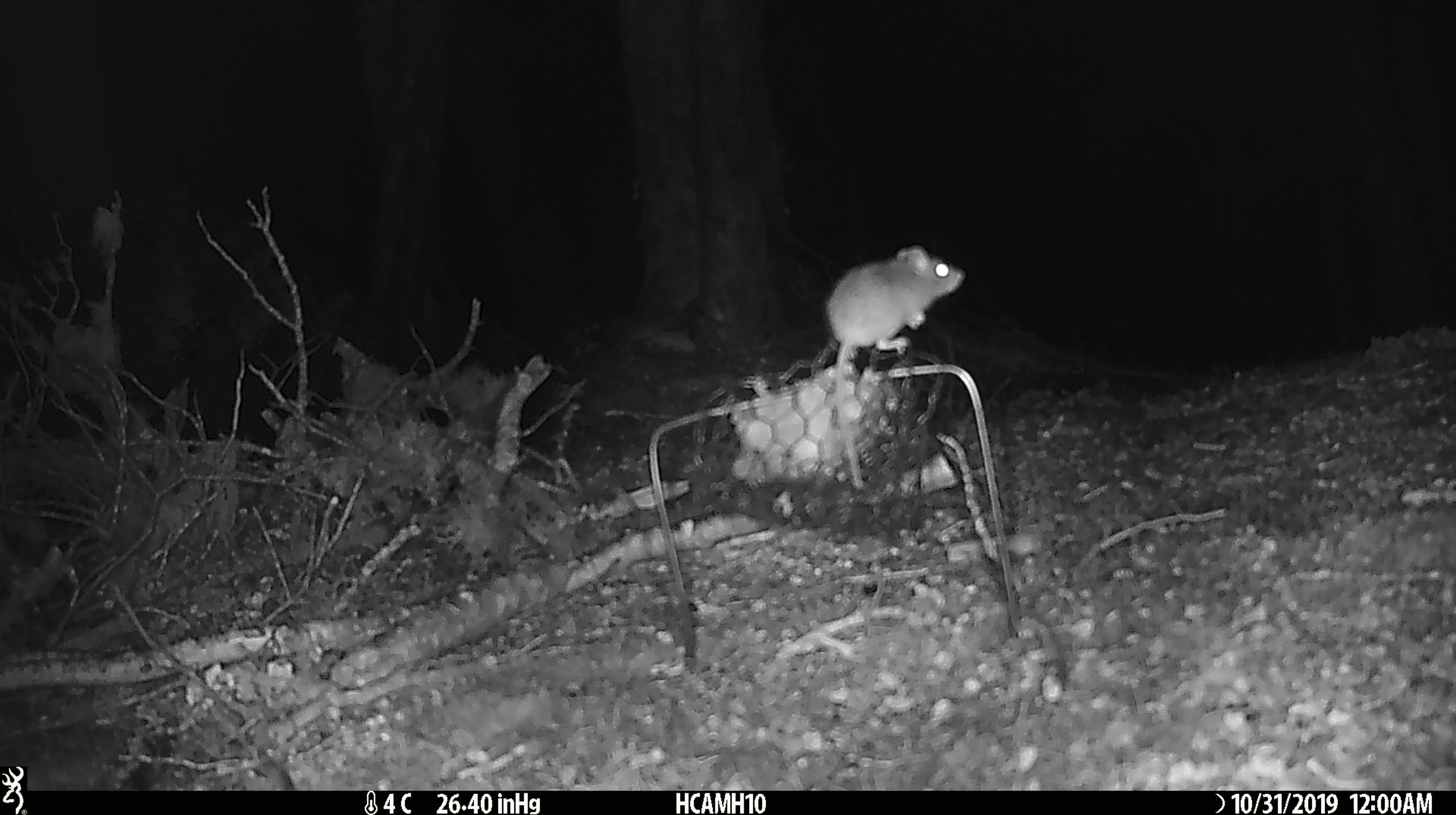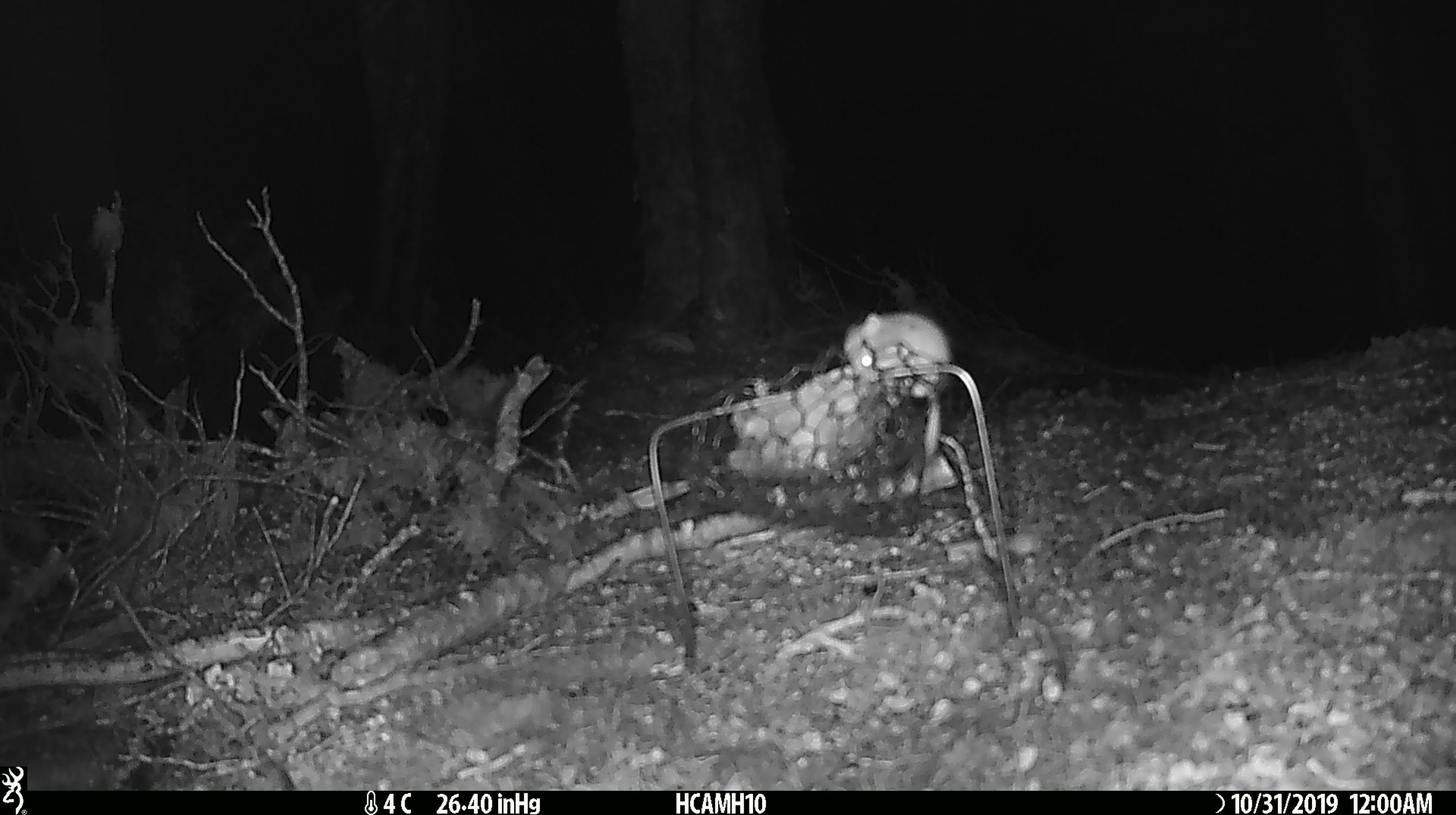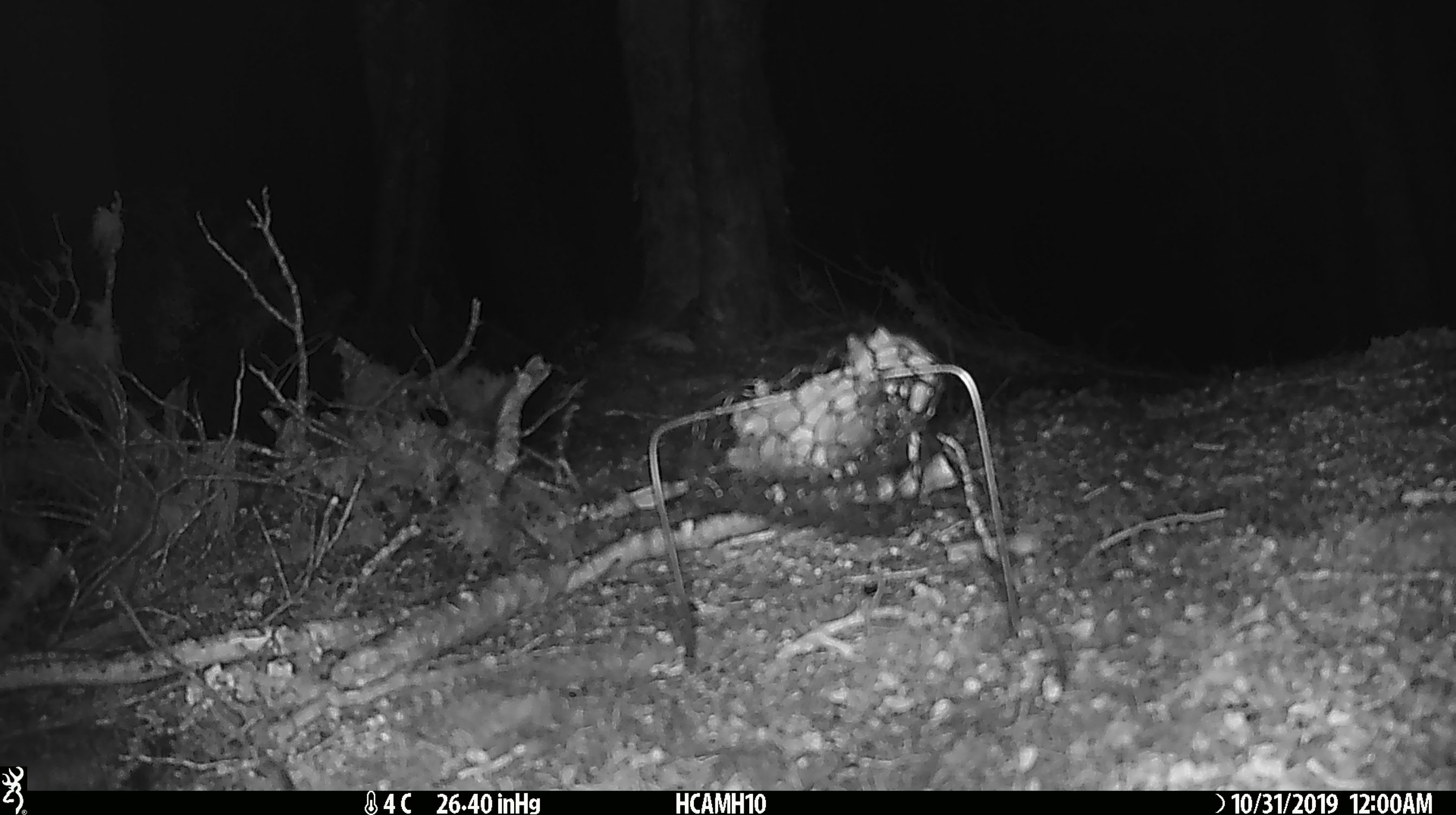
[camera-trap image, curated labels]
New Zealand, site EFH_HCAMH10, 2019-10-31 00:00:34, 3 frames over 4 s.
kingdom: Animalia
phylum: Chordata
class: Mammalia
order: Rodentia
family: Muridae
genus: Mus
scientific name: Mus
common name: mouse